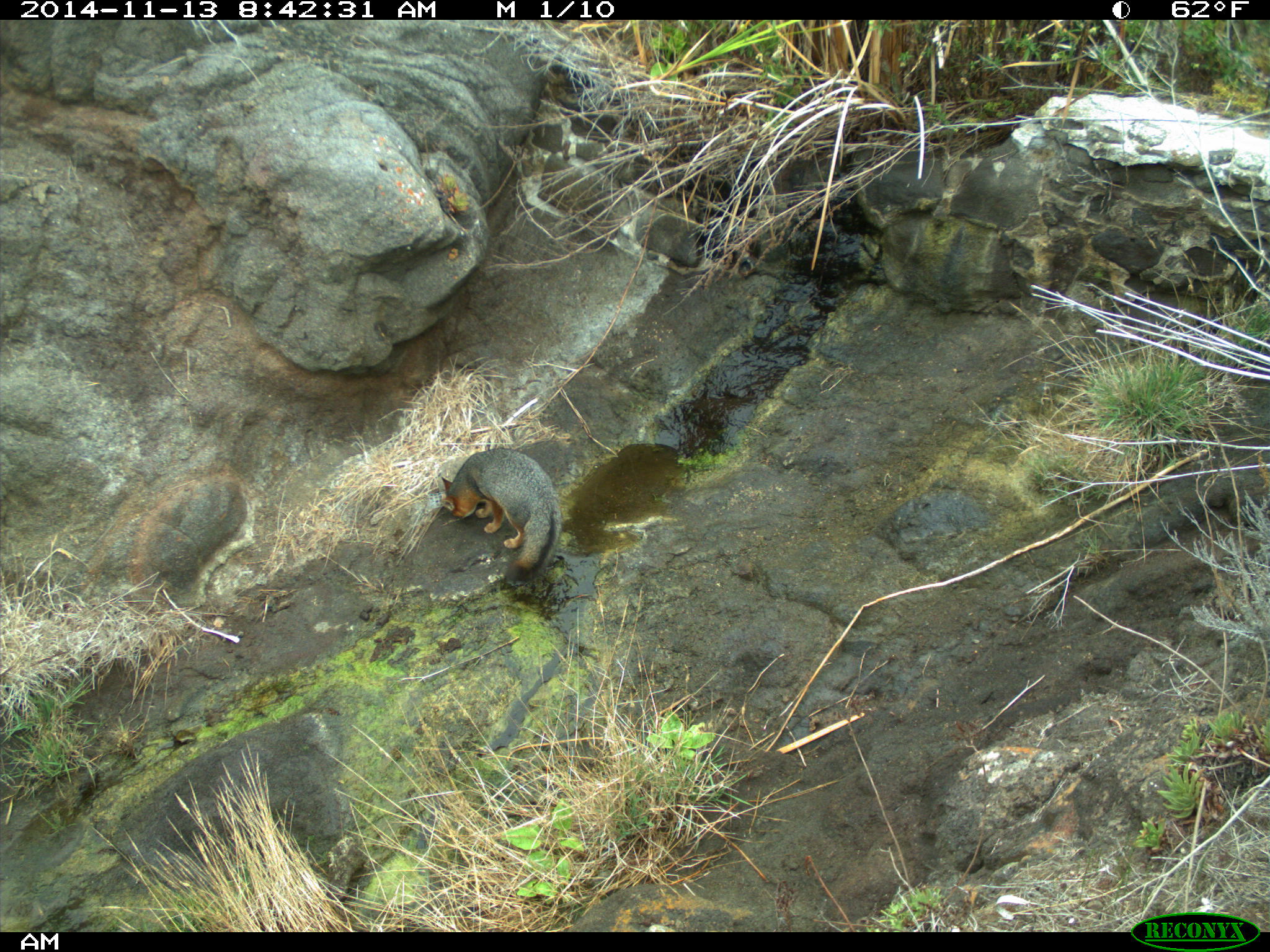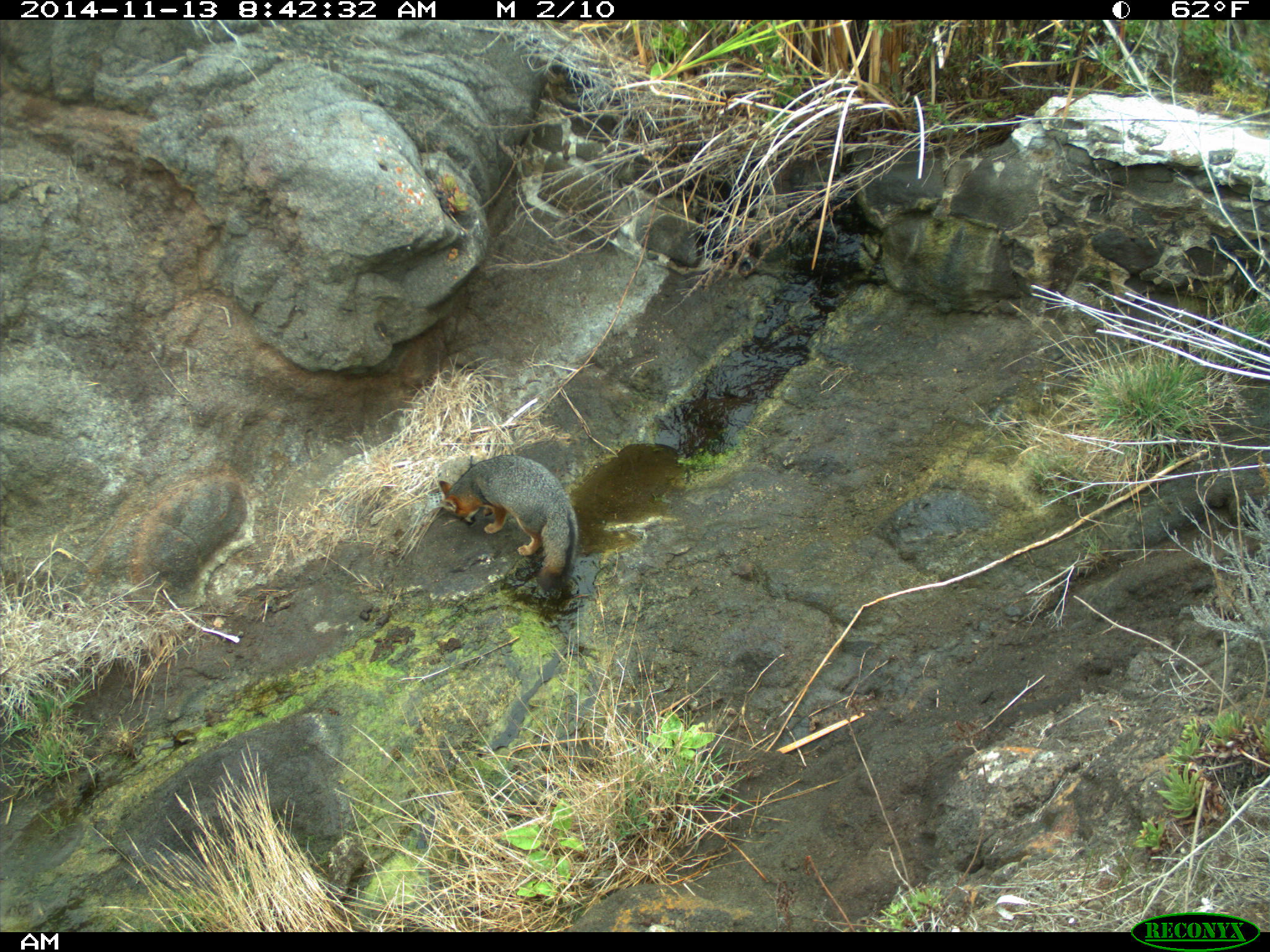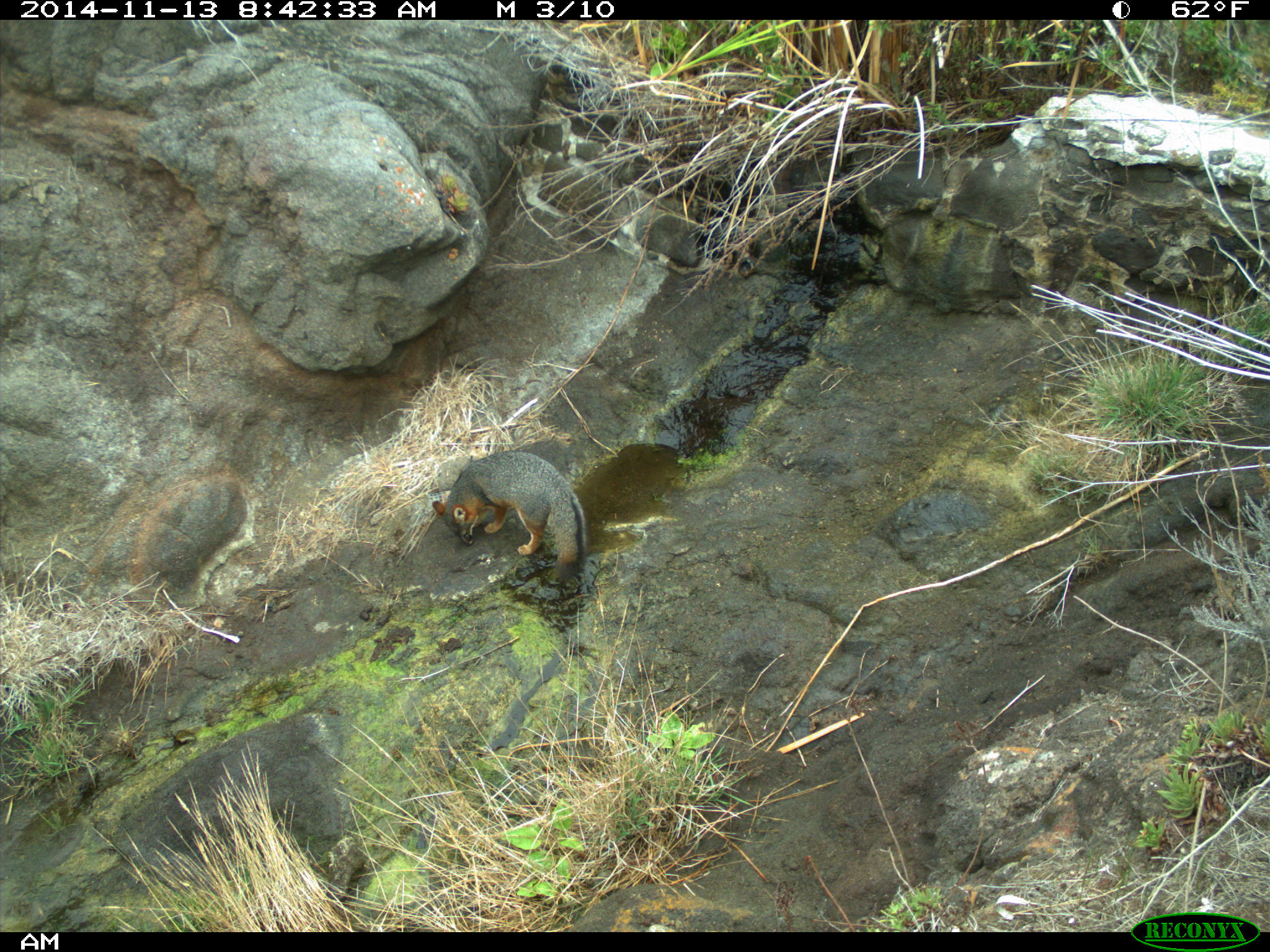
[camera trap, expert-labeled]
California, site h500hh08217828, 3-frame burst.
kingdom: Animalia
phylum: Chordata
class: Mammalia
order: Carnivora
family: Canidae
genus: Urocyon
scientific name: Urocyon littoralis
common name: island fox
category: fox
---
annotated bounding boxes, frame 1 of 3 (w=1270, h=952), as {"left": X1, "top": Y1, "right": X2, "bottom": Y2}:
fox: {"left": 440, "top": 447, "right": 561, "bottom": 583}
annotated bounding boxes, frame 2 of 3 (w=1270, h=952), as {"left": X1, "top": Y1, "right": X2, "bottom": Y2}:
fox: {"left": 437, "top": 454, "right": 578, "bottom": 590}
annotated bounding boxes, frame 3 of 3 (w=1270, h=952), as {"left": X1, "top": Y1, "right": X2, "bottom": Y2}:
fox: {"left": 431, "top": 449, "right": 588, "bottom": 580}